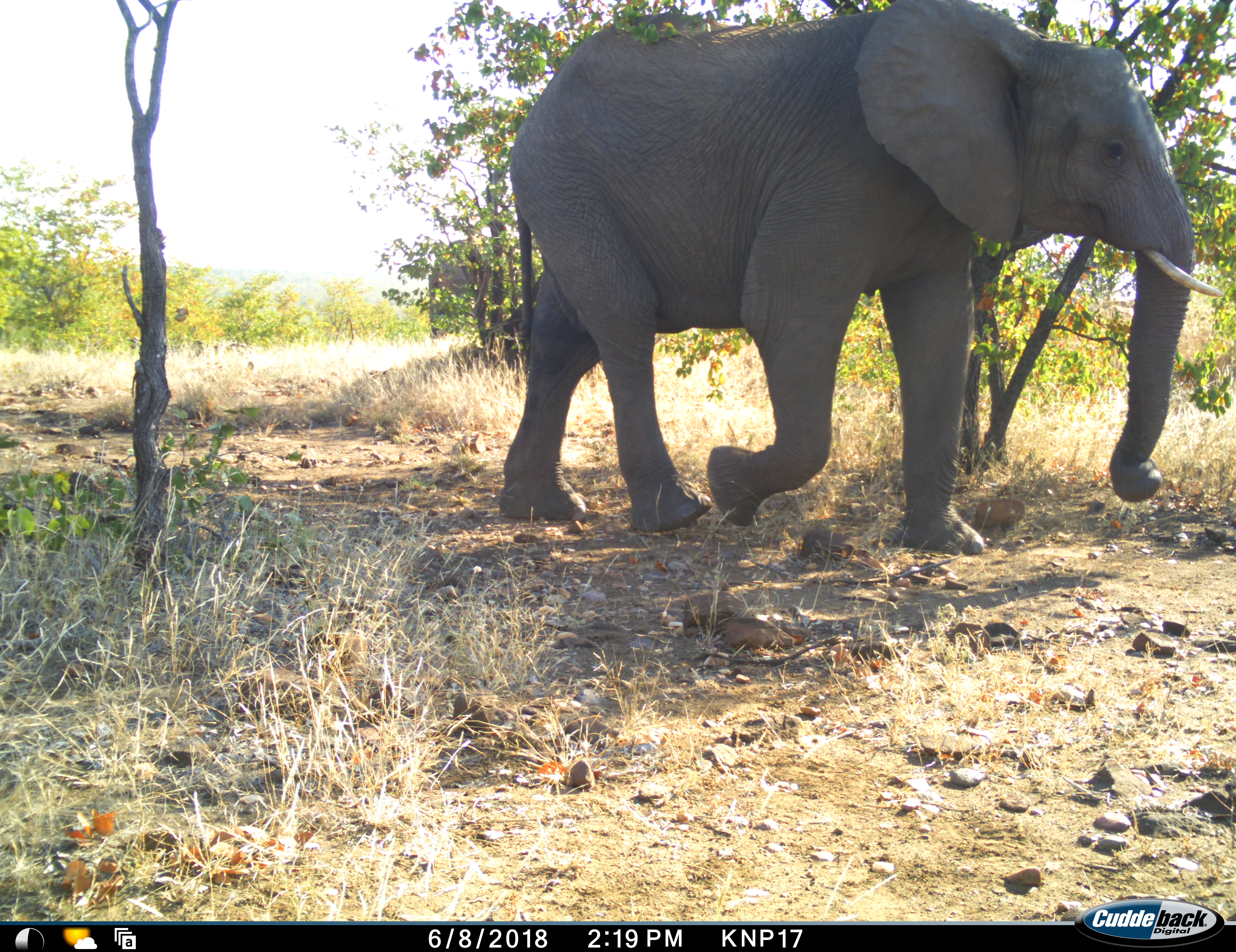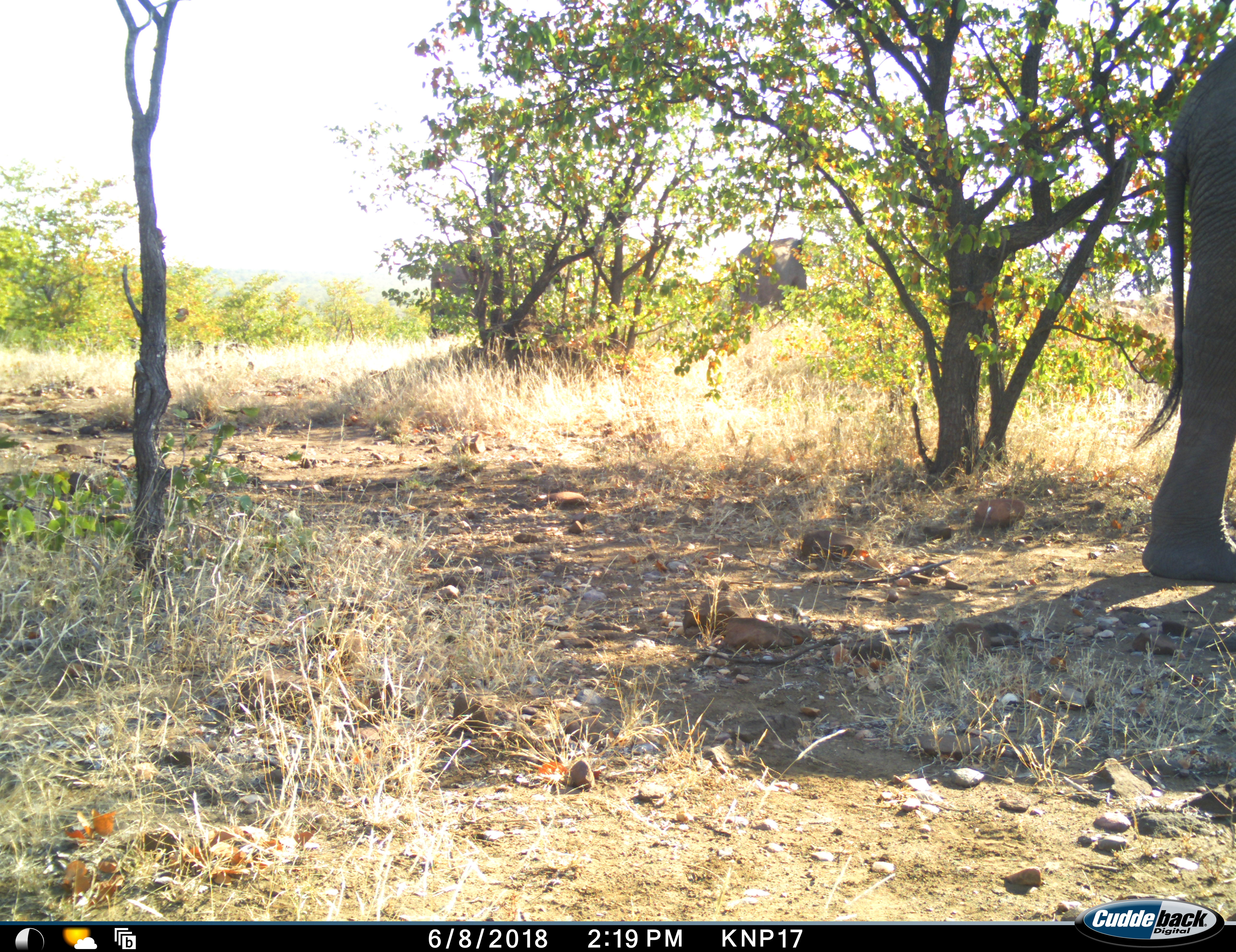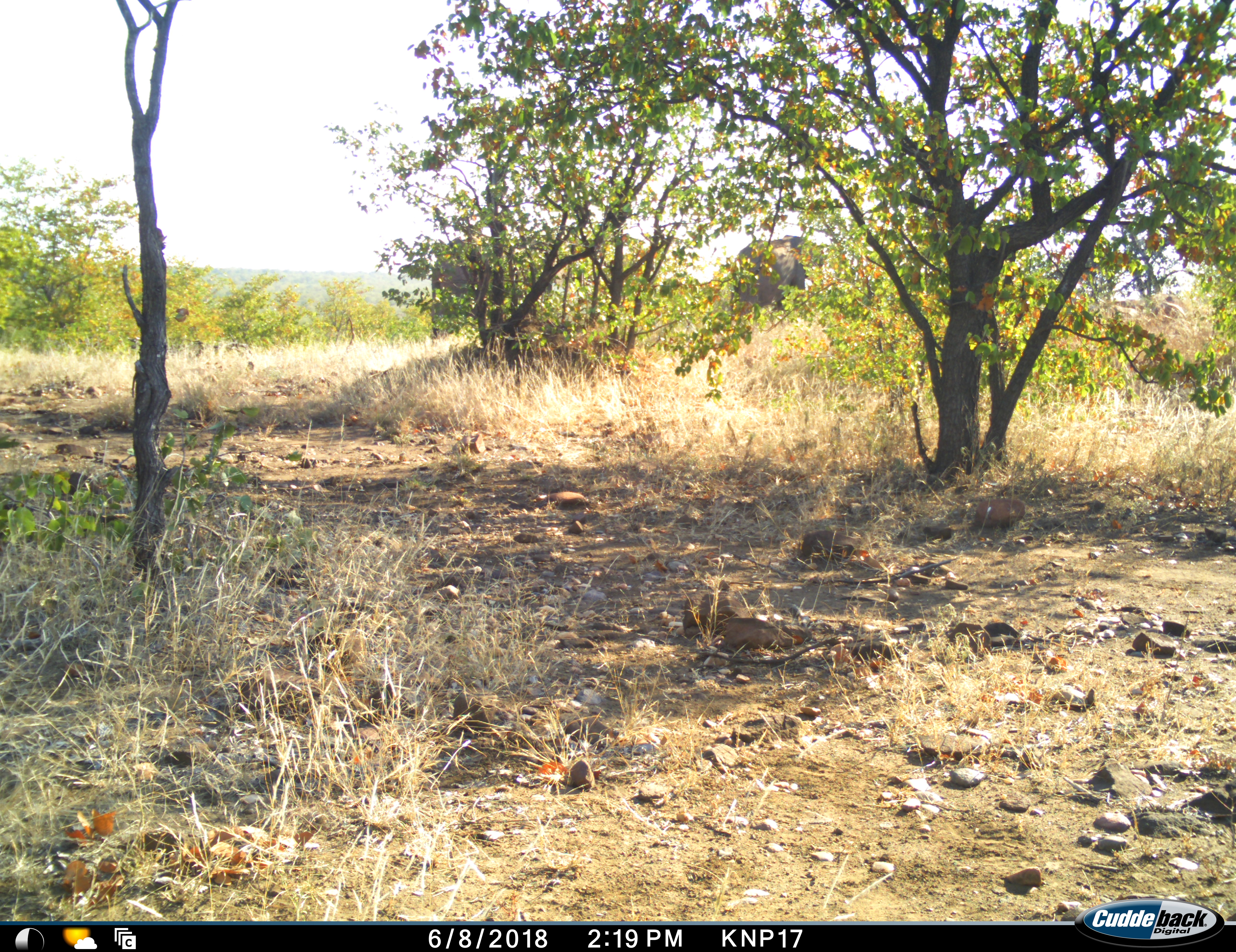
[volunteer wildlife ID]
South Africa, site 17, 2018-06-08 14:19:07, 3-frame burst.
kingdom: Animalia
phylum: Chordata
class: Mammalia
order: Proboscidea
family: Elephantidae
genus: Loxodonta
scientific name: Loxodonta africana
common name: african bush elephant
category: elephant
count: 2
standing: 10%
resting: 0%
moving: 100%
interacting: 0%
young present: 0%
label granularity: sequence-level